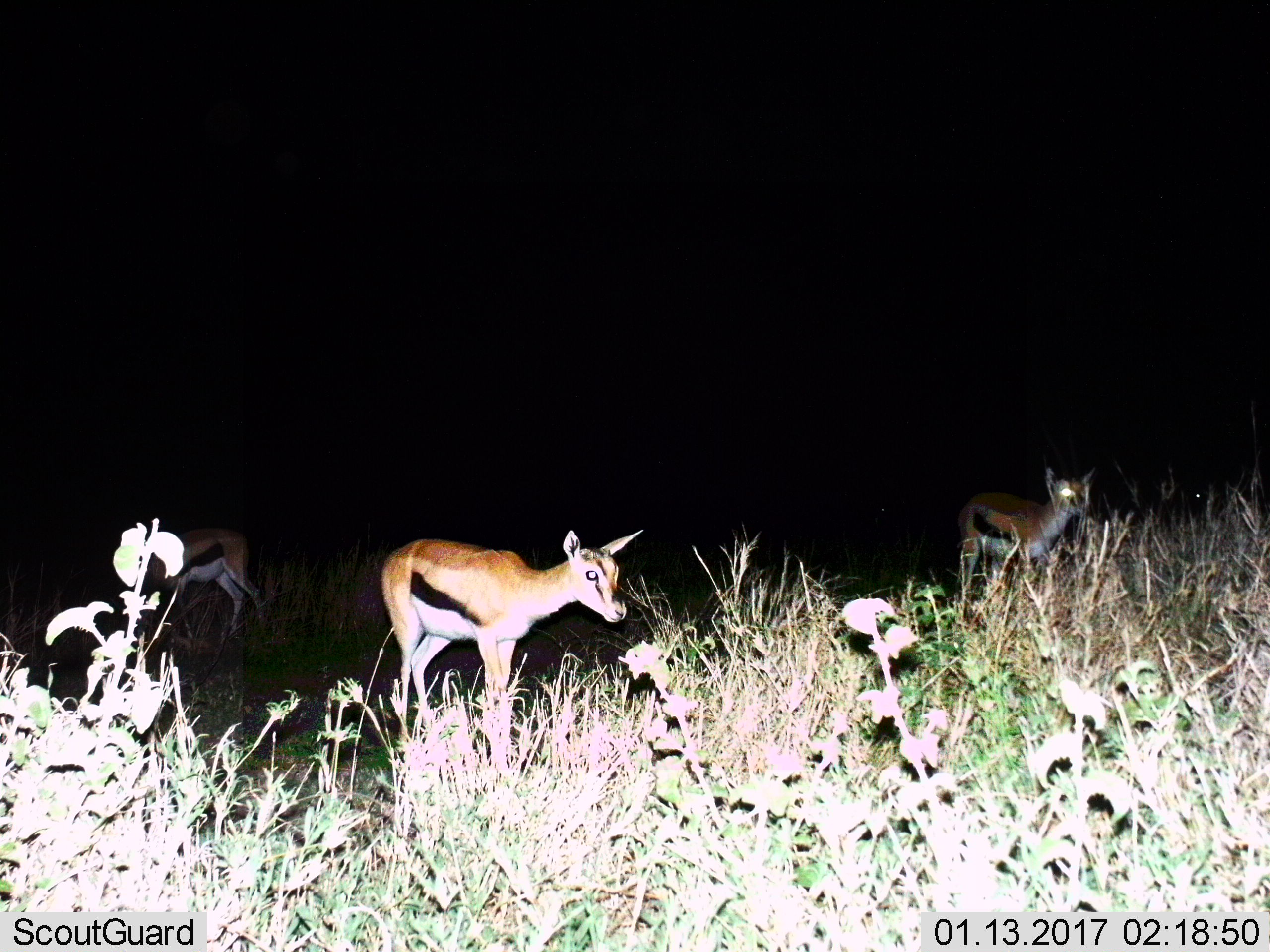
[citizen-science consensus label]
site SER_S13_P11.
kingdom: Animalia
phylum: Chordata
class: Mammalia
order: Artiodactyla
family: Bovidae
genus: Eudorcas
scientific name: Eudorcas thomsonii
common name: thomson's gazelle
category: gazellethomsons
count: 3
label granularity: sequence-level